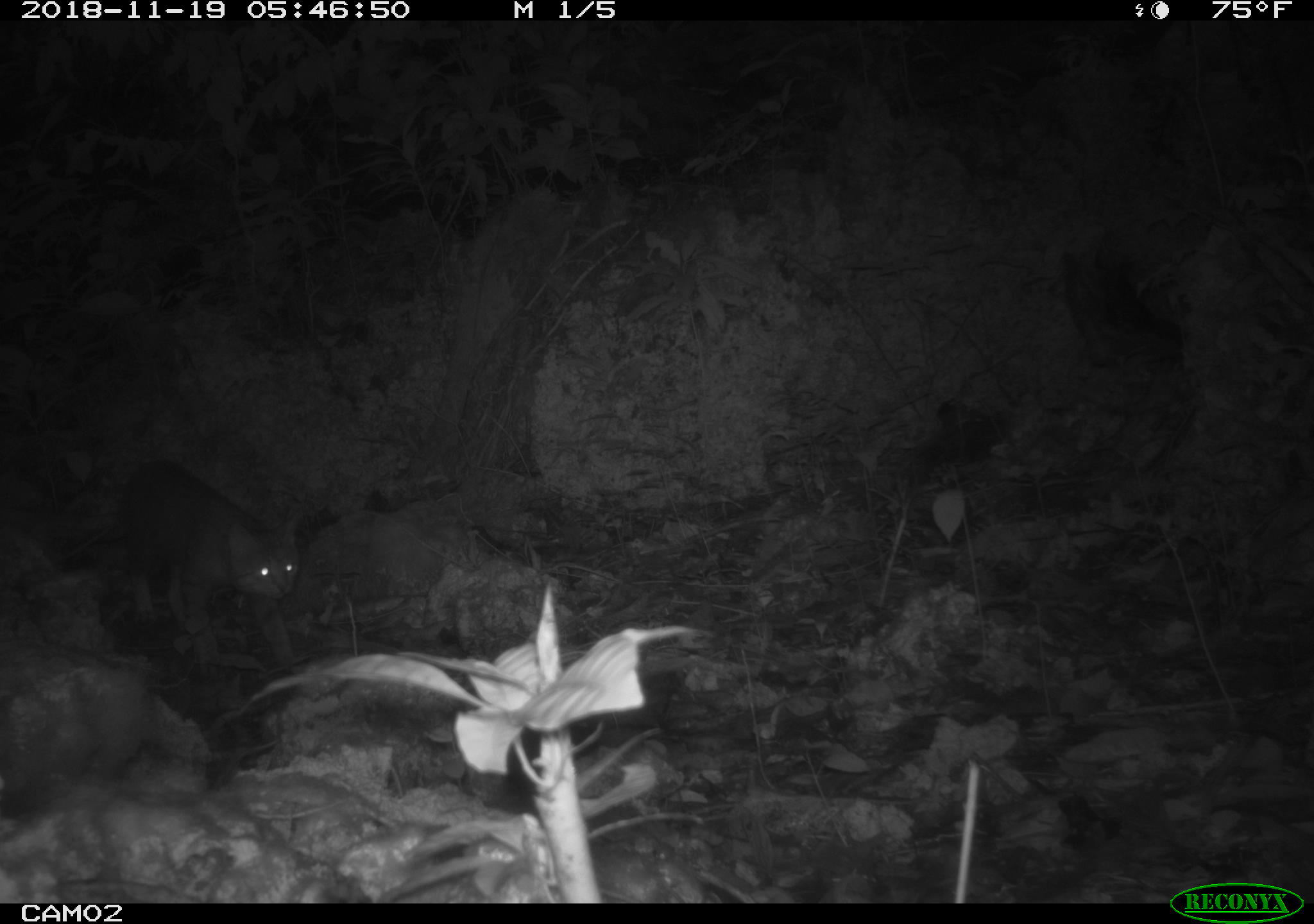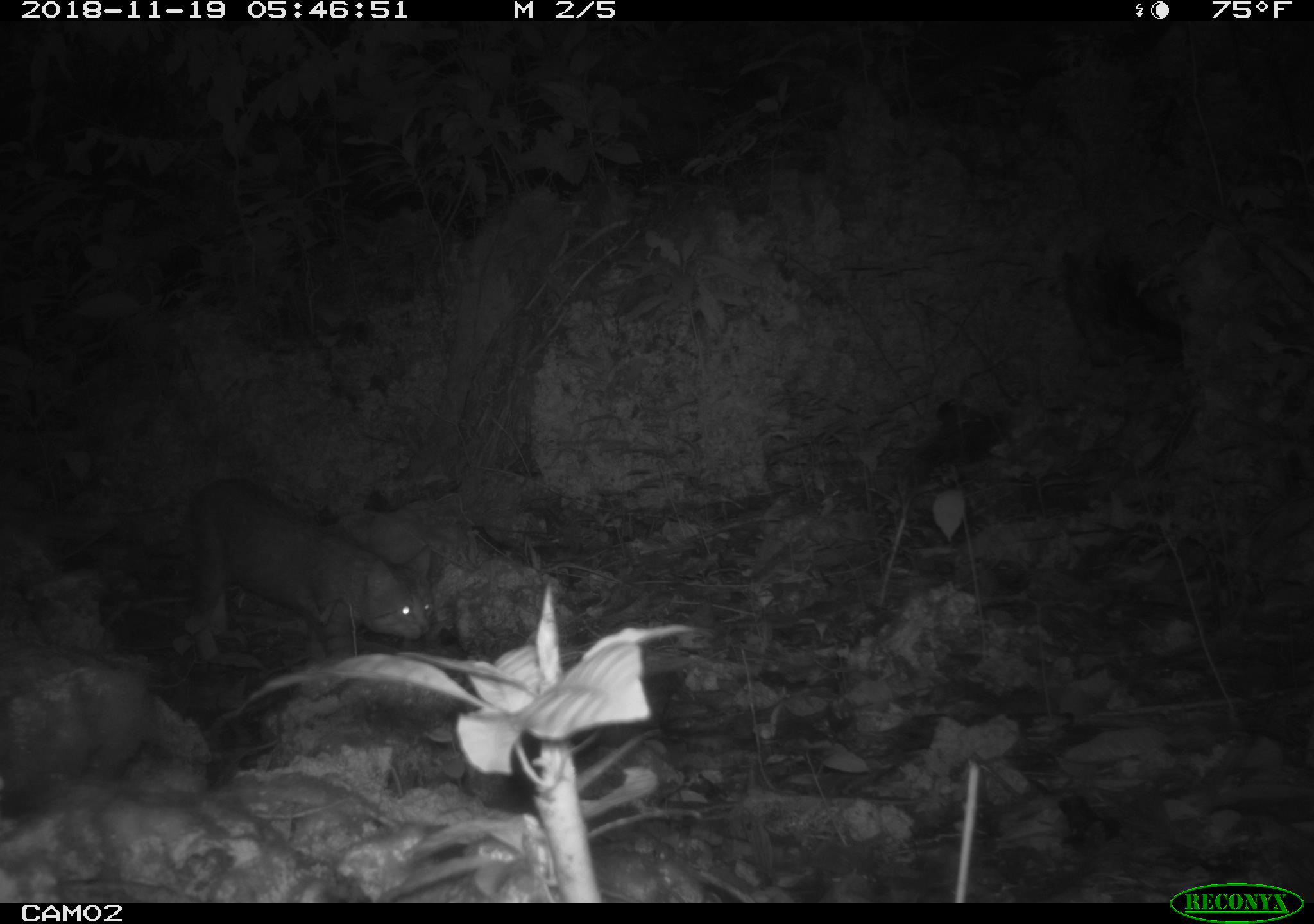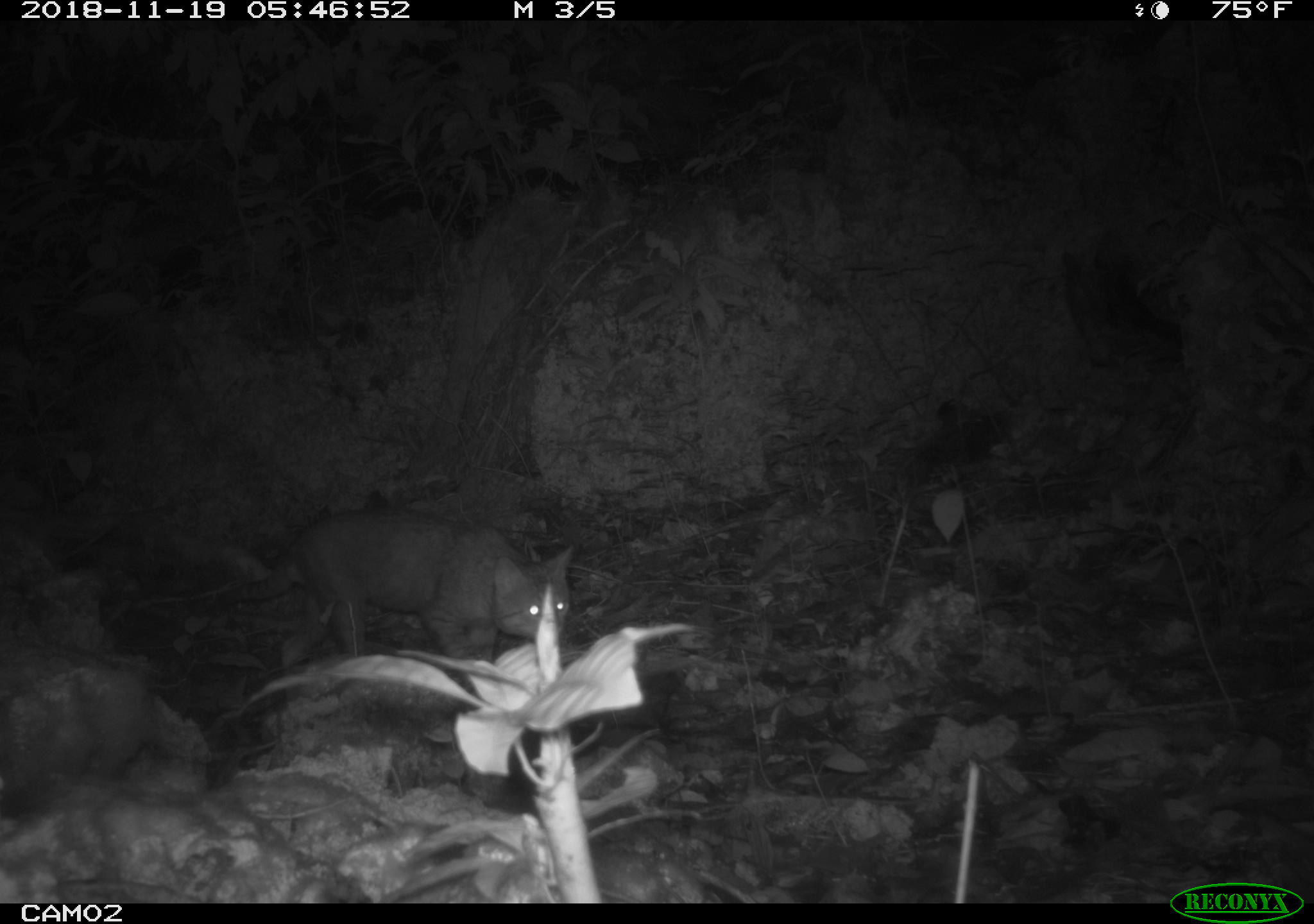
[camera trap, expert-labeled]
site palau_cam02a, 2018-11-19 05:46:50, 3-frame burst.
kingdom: Animalia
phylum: Chordata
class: Mammalia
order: Carnivora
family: Felidae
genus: Felis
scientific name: Felis catus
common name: cat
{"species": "cat (Felis catus)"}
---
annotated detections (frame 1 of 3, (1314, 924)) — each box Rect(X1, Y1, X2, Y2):
cat: Rect(86, 459, 303, 669)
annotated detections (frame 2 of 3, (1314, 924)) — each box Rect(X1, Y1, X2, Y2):
cat: Rect(140, 477, 455, 672)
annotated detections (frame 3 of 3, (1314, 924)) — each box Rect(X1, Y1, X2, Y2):
cat: Rect(203, 508, 574, 669)